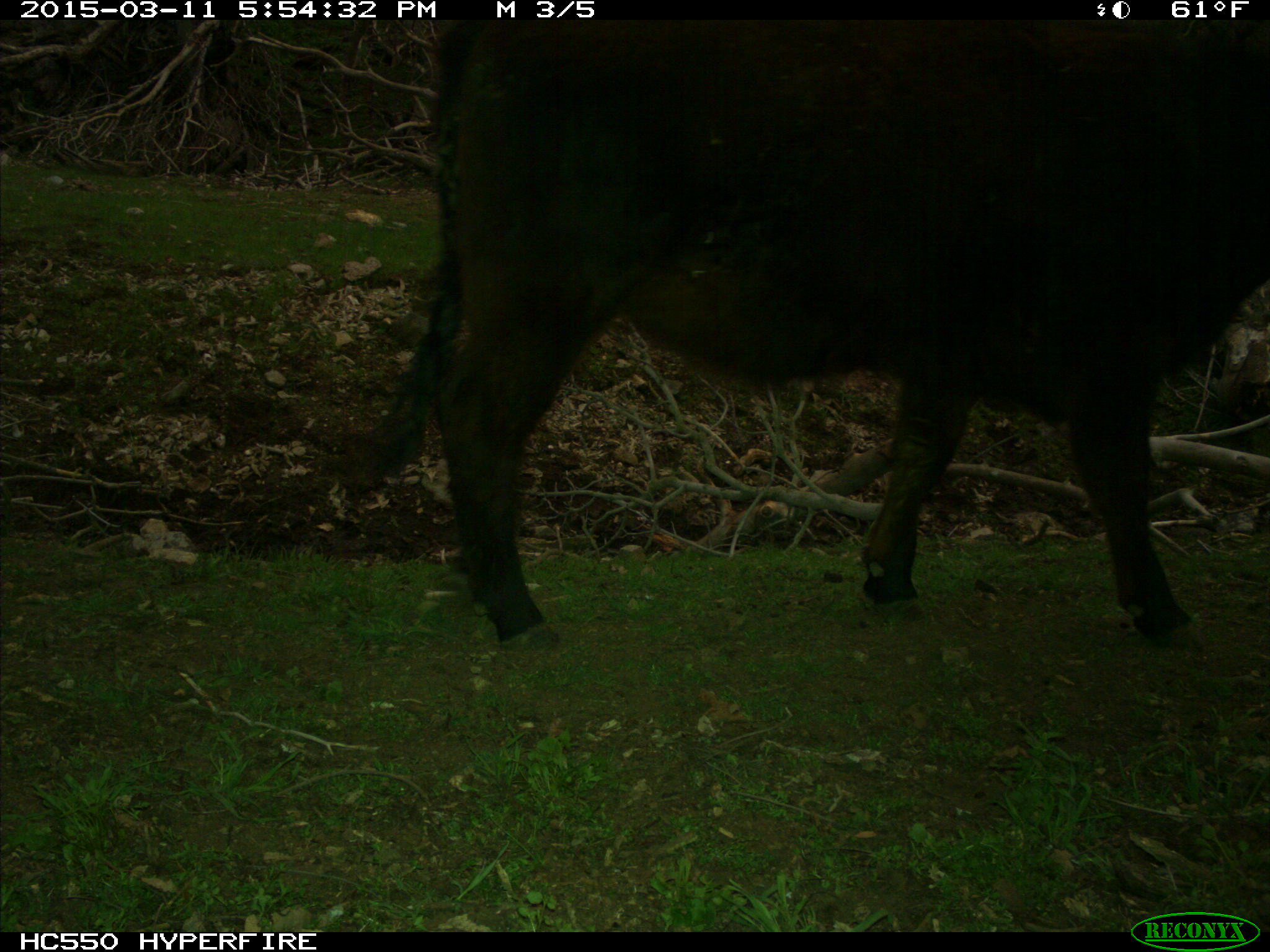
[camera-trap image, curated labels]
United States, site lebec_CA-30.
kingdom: Animalia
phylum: Chordata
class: Mammalia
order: Artiodactyla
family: Bovidae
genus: Bos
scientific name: Bos taurus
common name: domestic cow